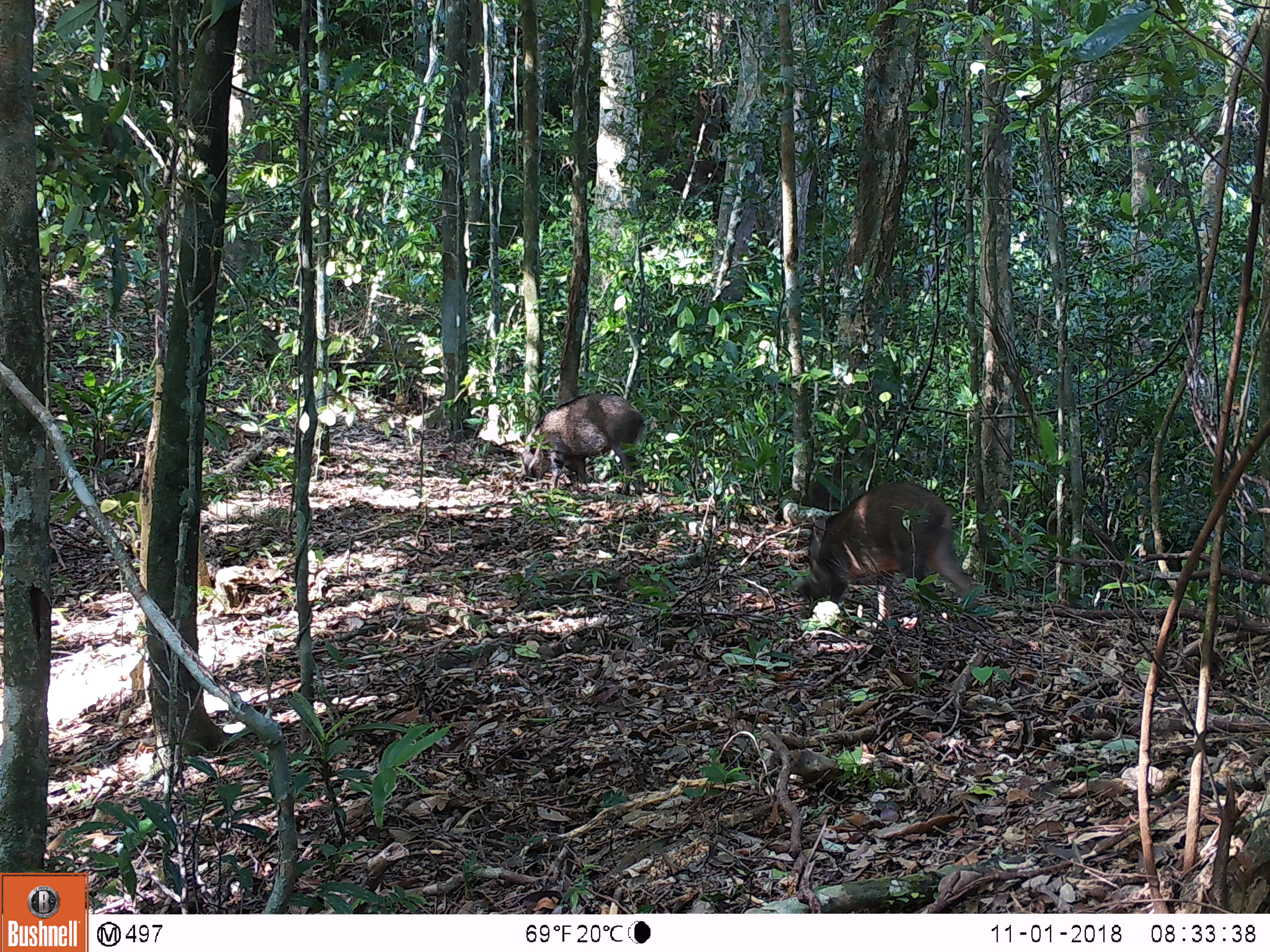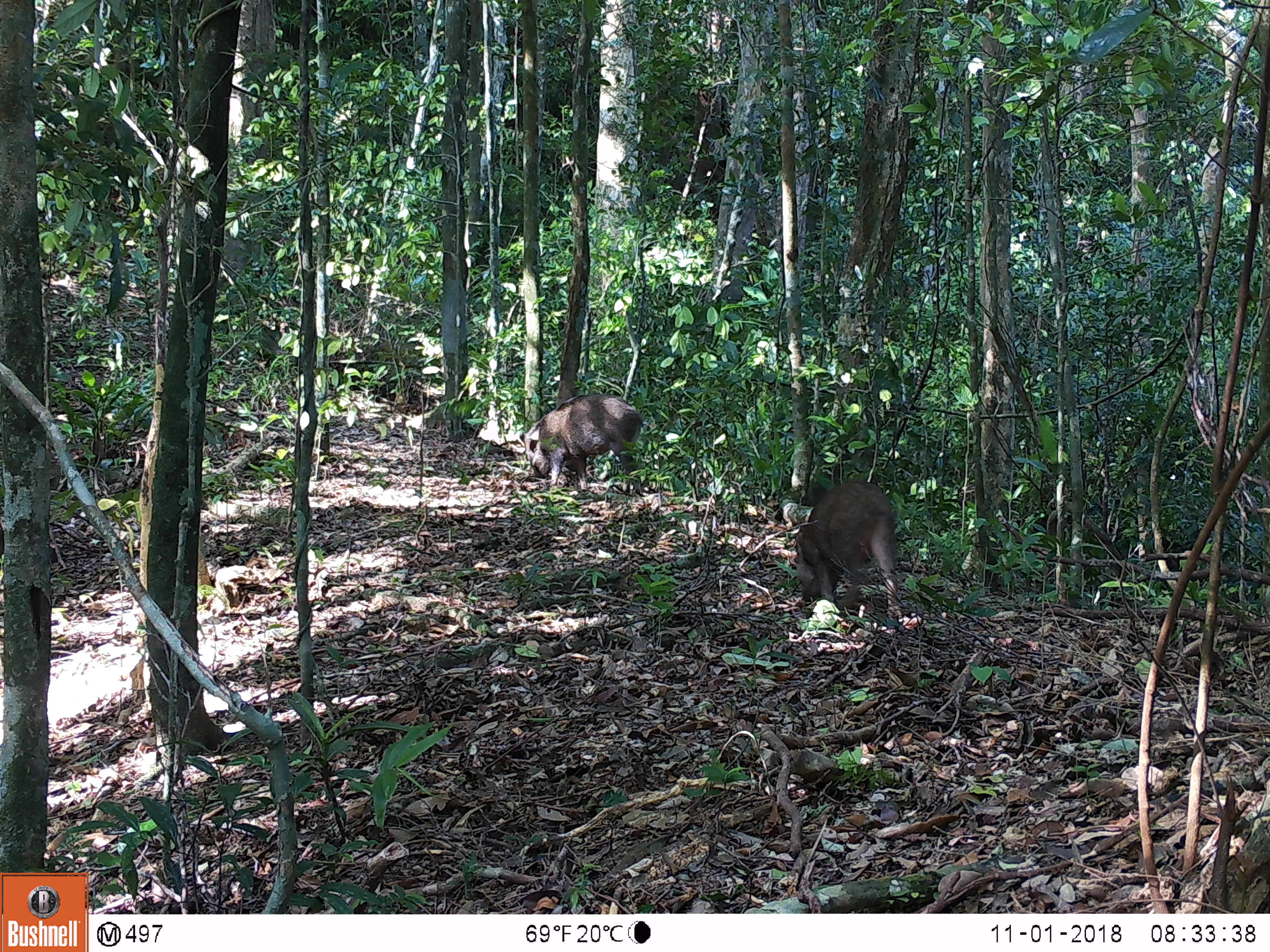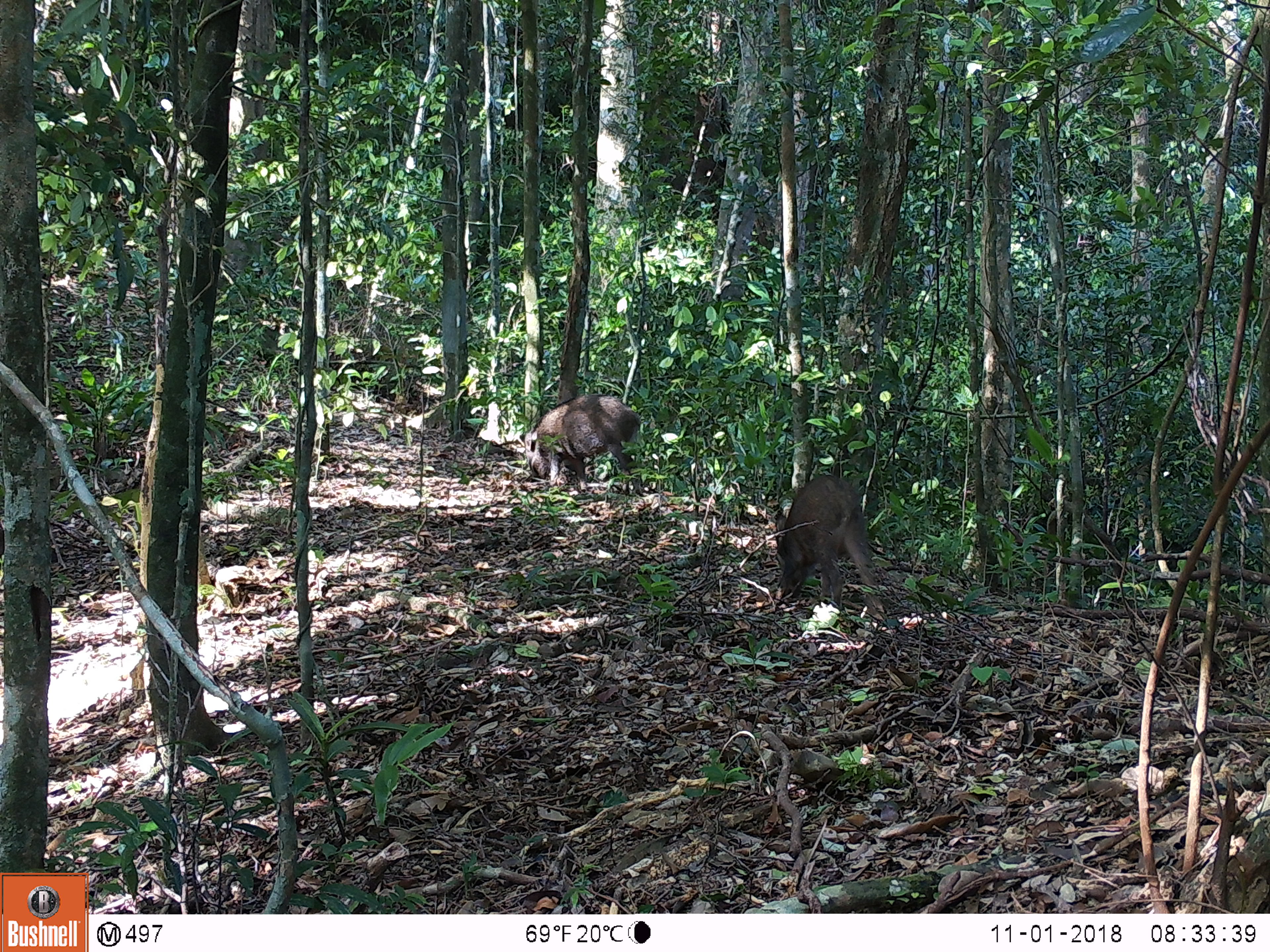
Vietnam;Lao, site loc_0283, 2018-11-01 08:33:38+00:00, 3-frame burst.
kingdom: Animalia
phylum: Chordata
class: Mammalia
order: Artiodactyla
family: Suidae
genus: Sus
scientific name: Sus scrofa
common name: eurasian wild pig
Eurasian wild pig (Sus scrofa). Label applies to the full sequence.